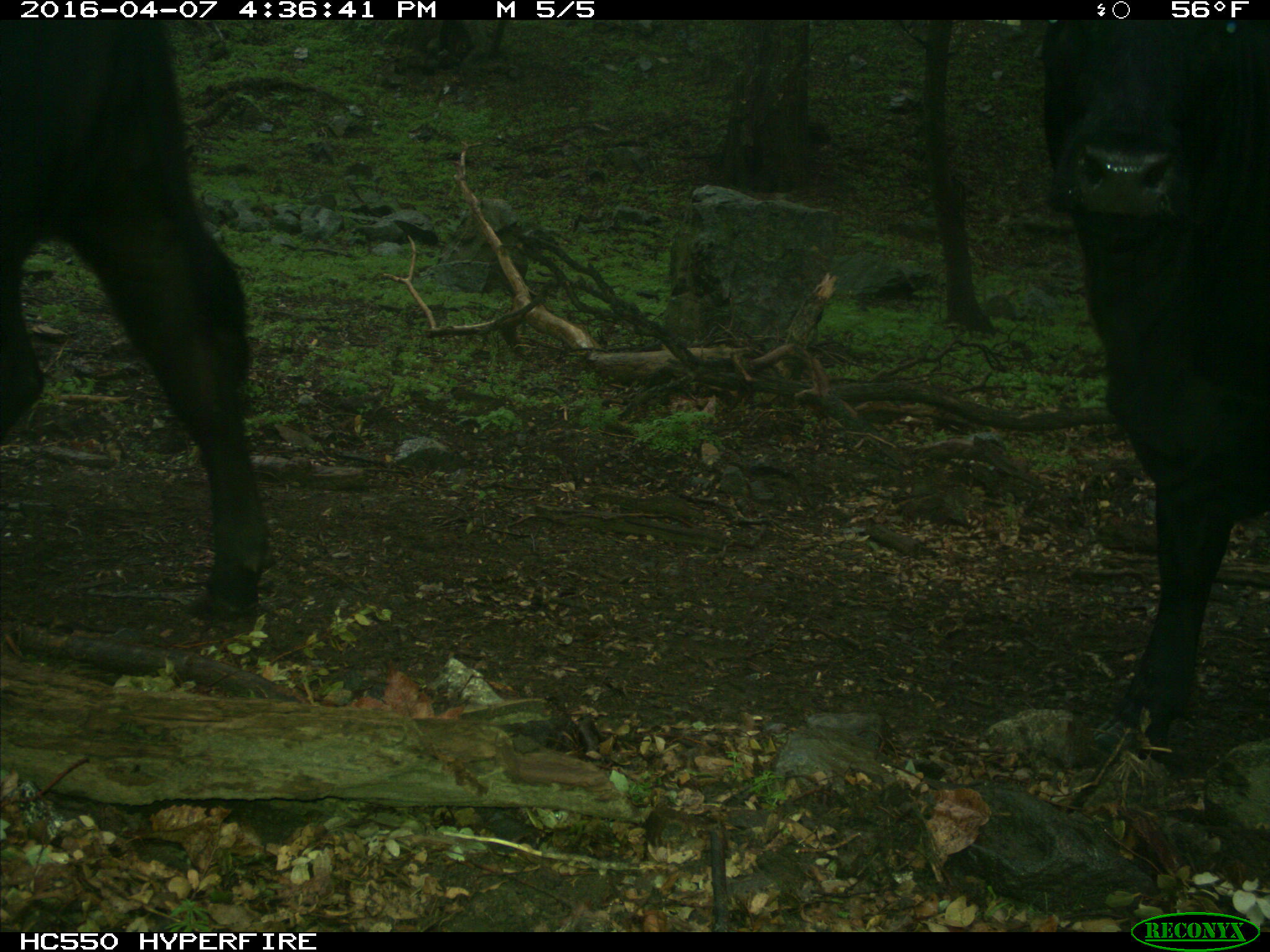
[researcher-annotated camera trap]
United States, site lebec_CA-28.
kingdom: Animalia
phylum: Chordata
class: Mammalia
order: Artiodactyla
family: Bovidae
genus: Bos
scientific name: Bos taurus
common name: domestic cow